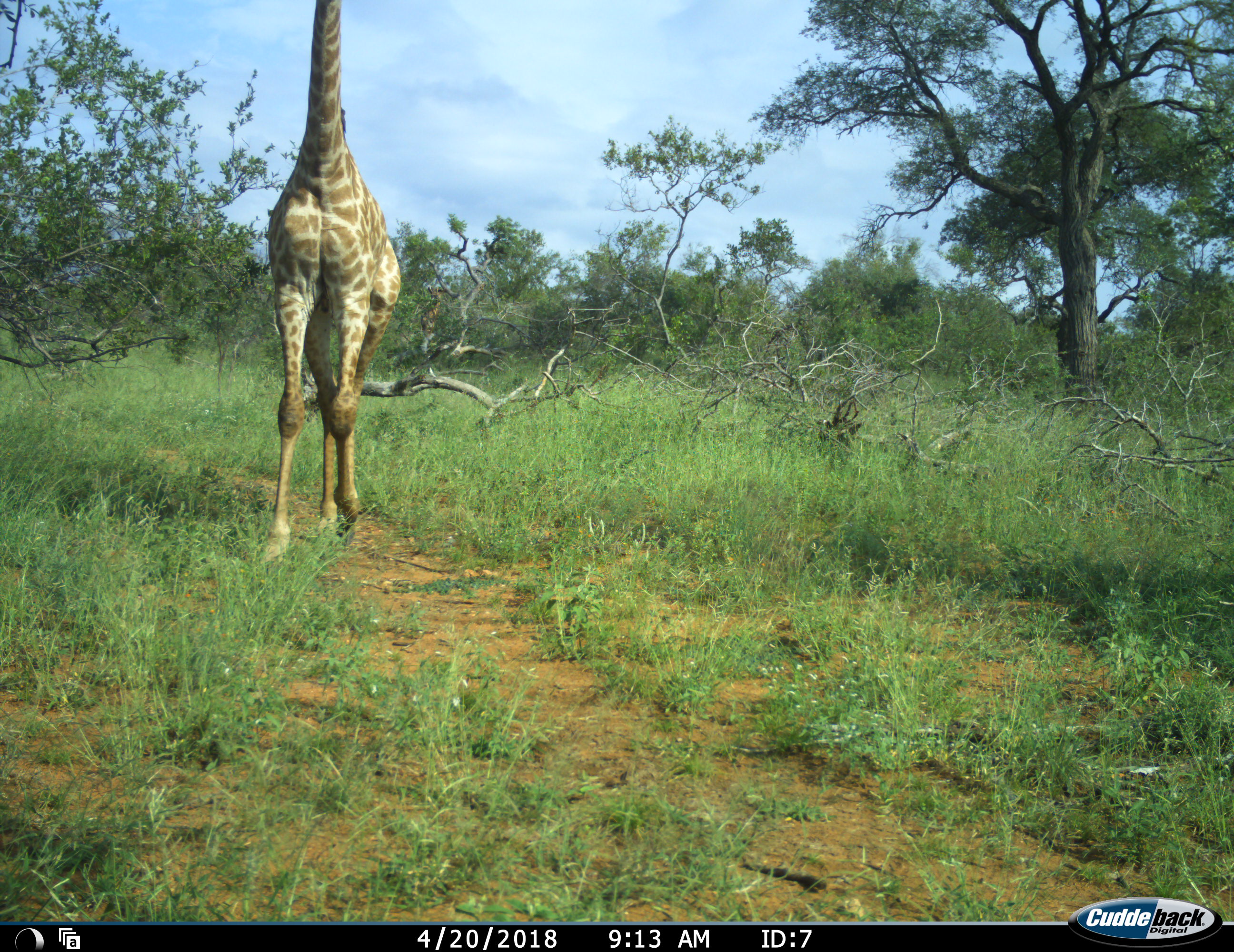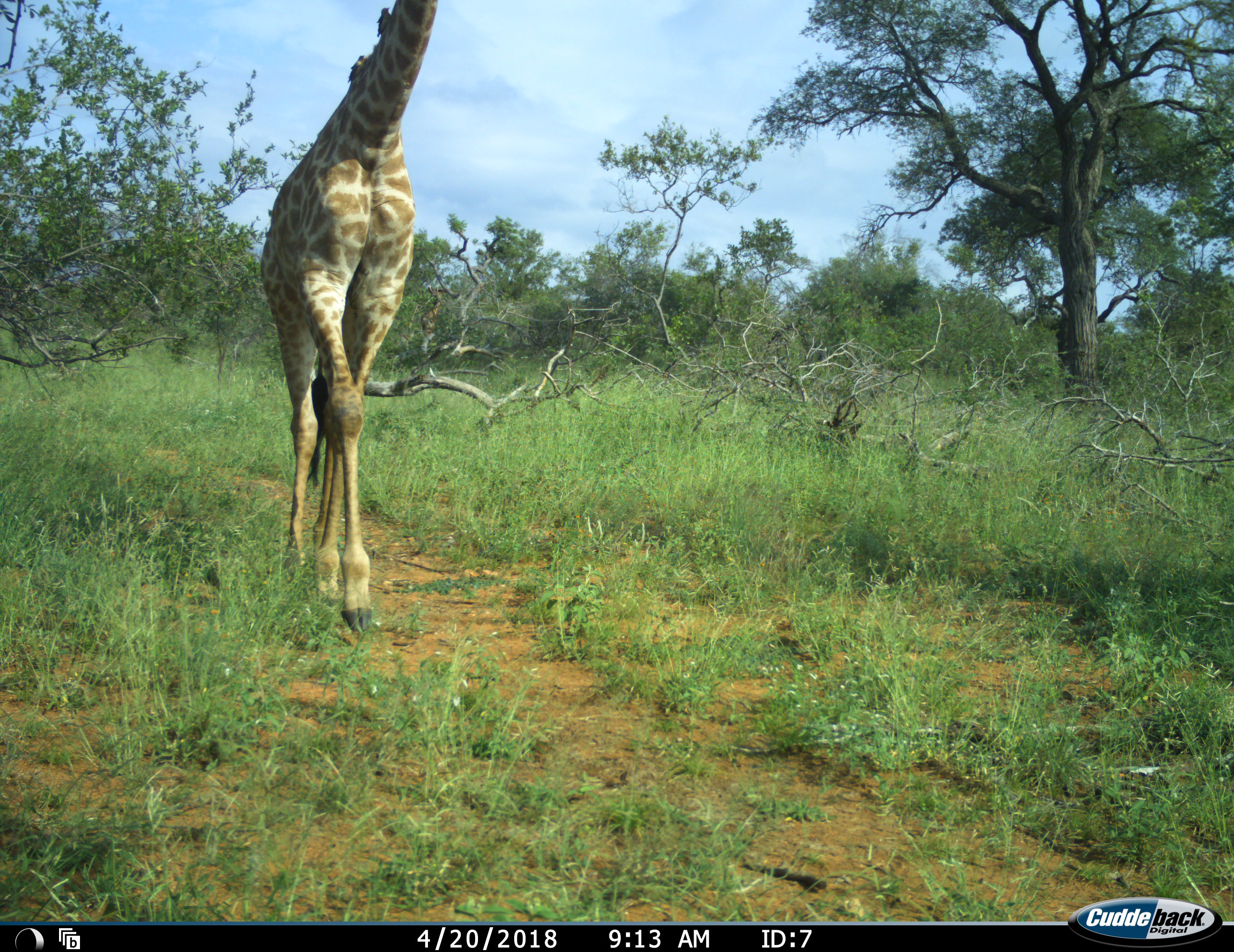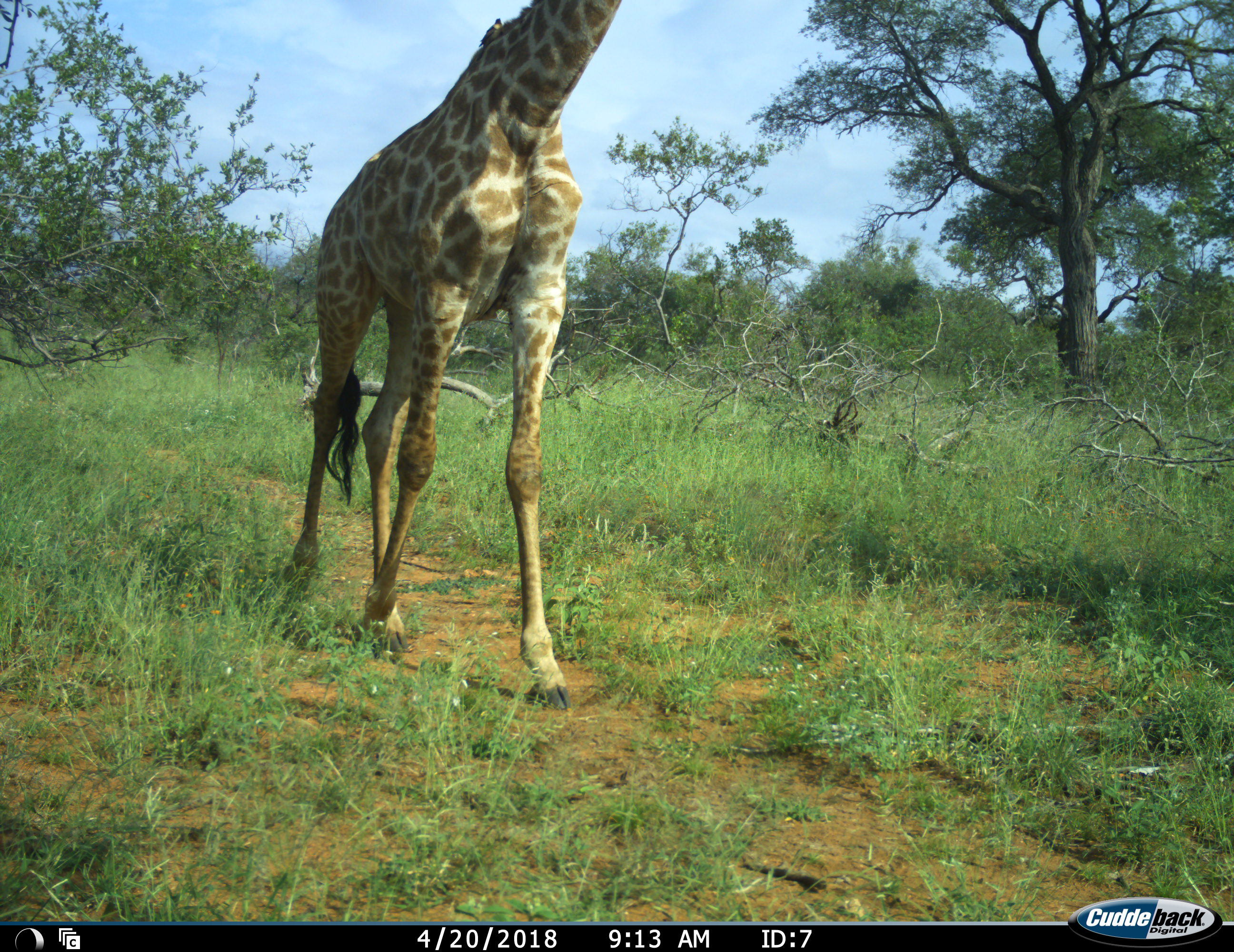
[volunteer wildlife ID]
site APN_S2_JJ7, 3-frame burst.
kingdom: Animalia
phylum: Chordata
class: Mammalia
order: Artiodactyla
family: Giraffidae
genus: Giraffa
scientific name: Giraffa camelopardalis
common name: giraffe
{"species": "giraffe (Giraffa camelopardalis)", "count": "1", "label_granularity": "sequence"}